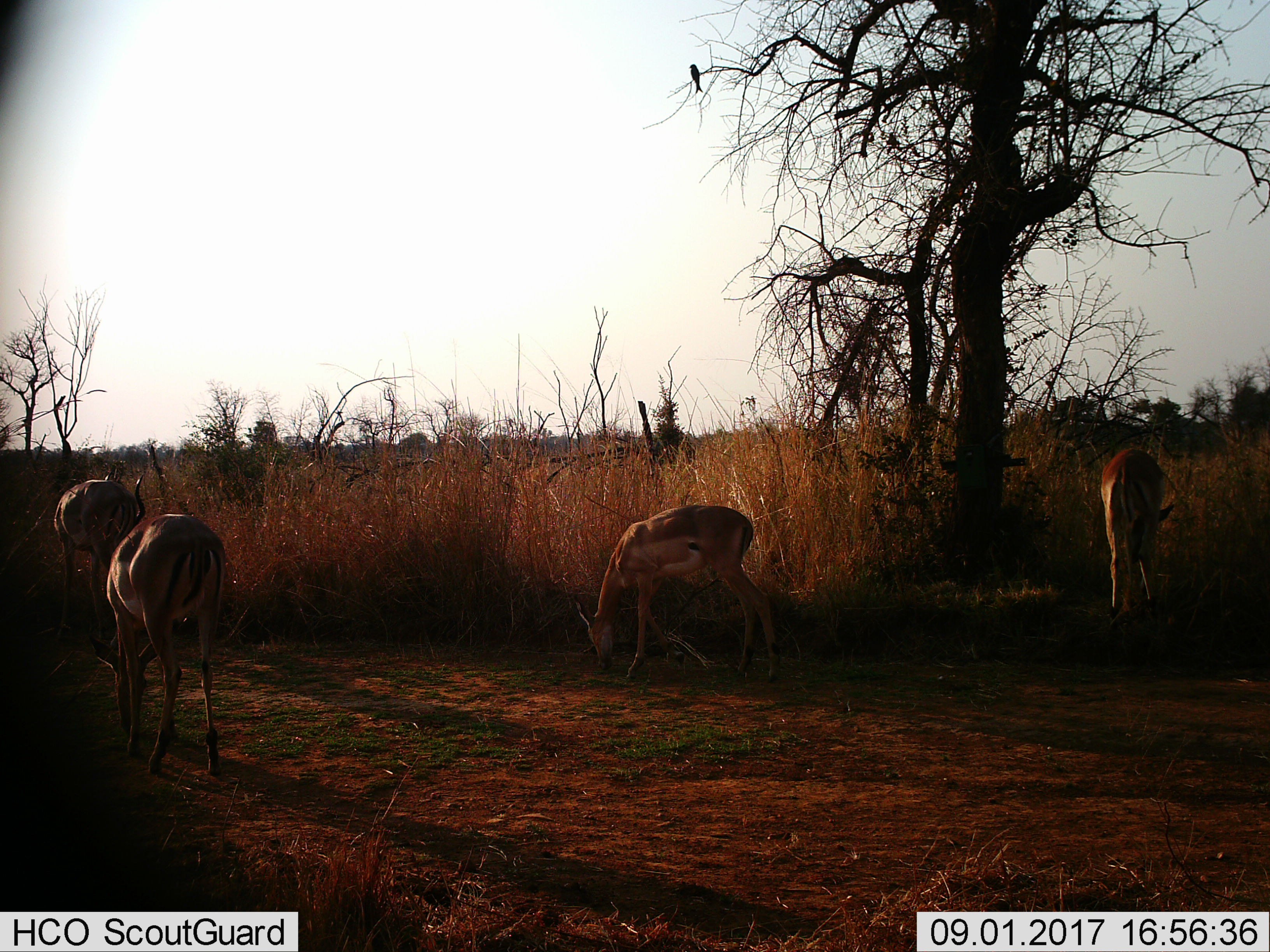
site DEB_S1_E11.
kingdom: Animalia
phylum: Chordata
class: Mammalia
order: Artiodactyla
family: Bovidae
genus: Aepyceros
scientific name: Aepyceros melampus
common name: impala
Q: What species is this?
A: Impala (Aepyceros melampus).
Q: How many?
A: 4.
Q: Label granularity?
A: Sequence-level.